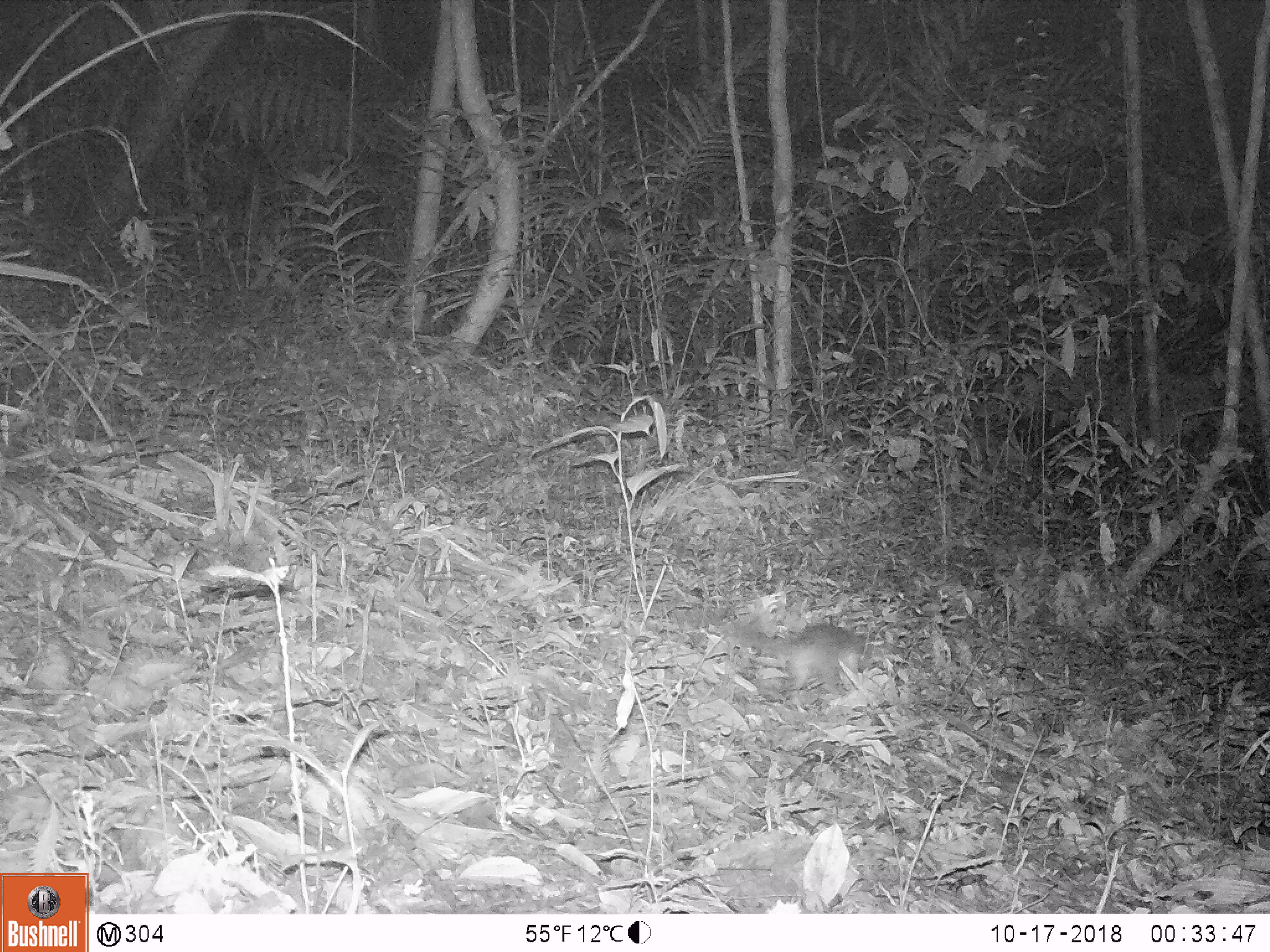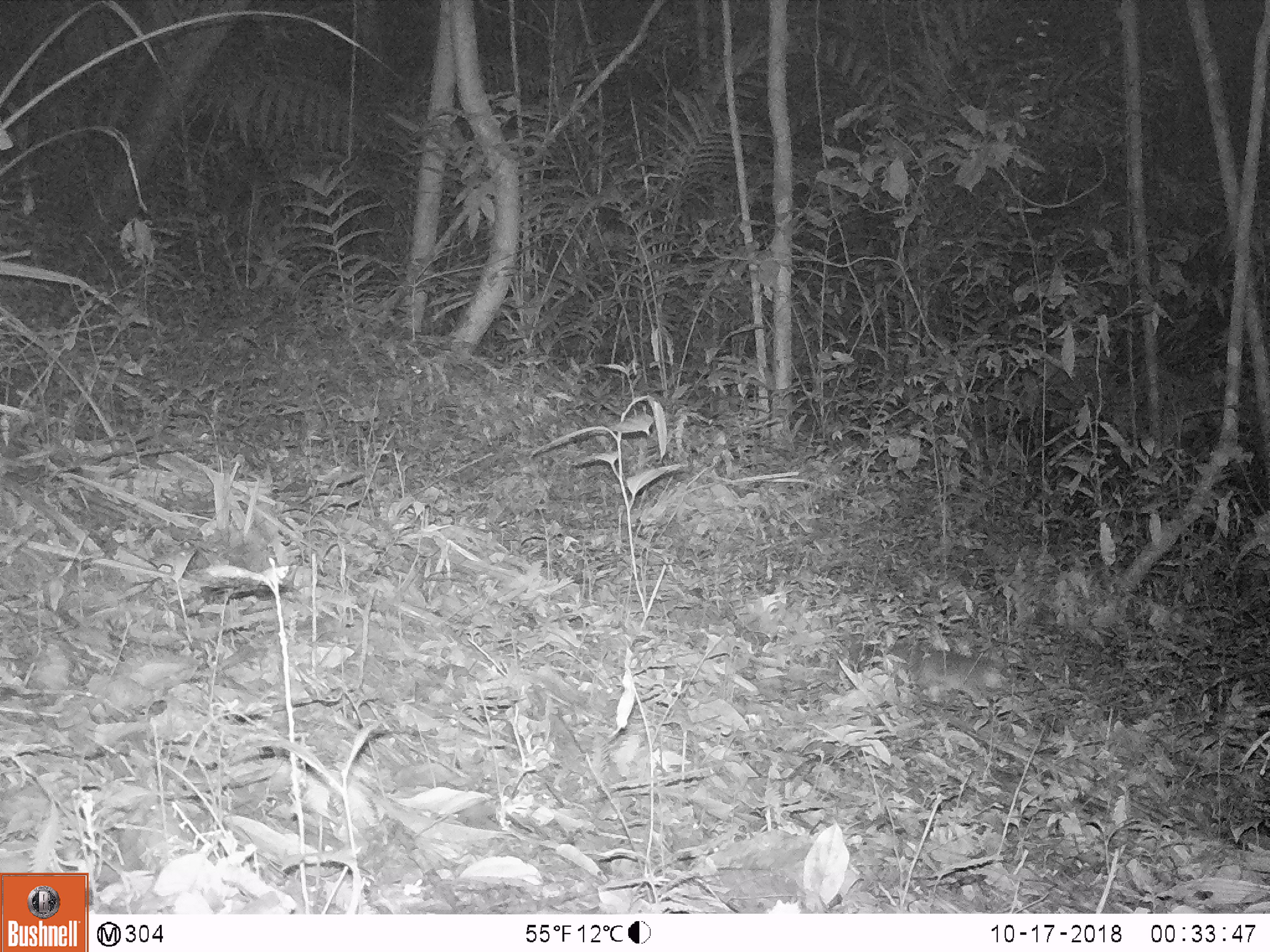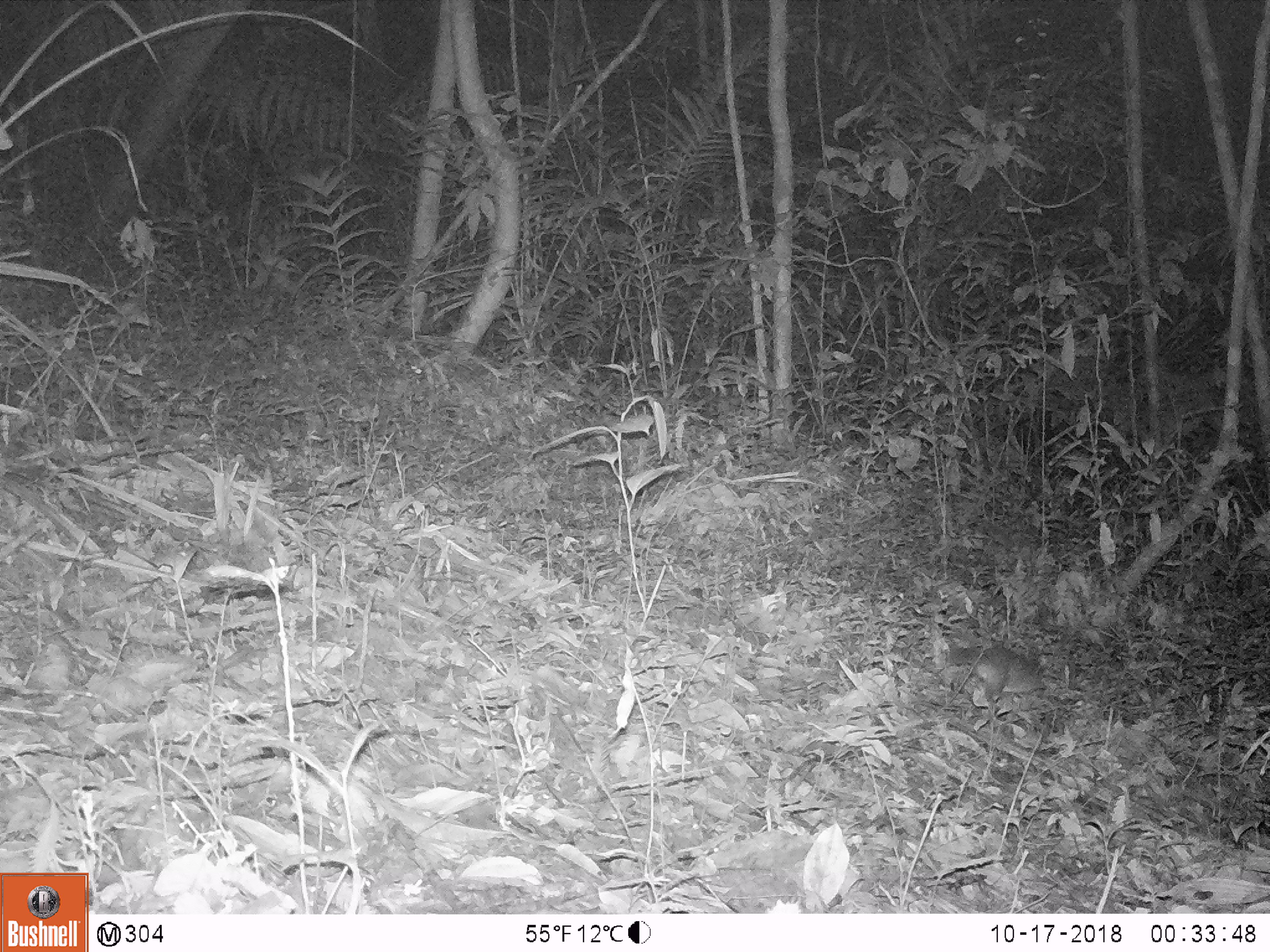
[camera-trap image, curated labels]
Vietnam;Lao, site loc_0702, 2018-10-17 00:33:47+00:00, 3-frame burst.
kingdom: Animalia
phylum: Chordata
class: Mammalia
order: Carnivora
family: Mustelidae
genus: Melogale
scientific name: Melogale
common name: ferret badger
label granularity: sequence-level